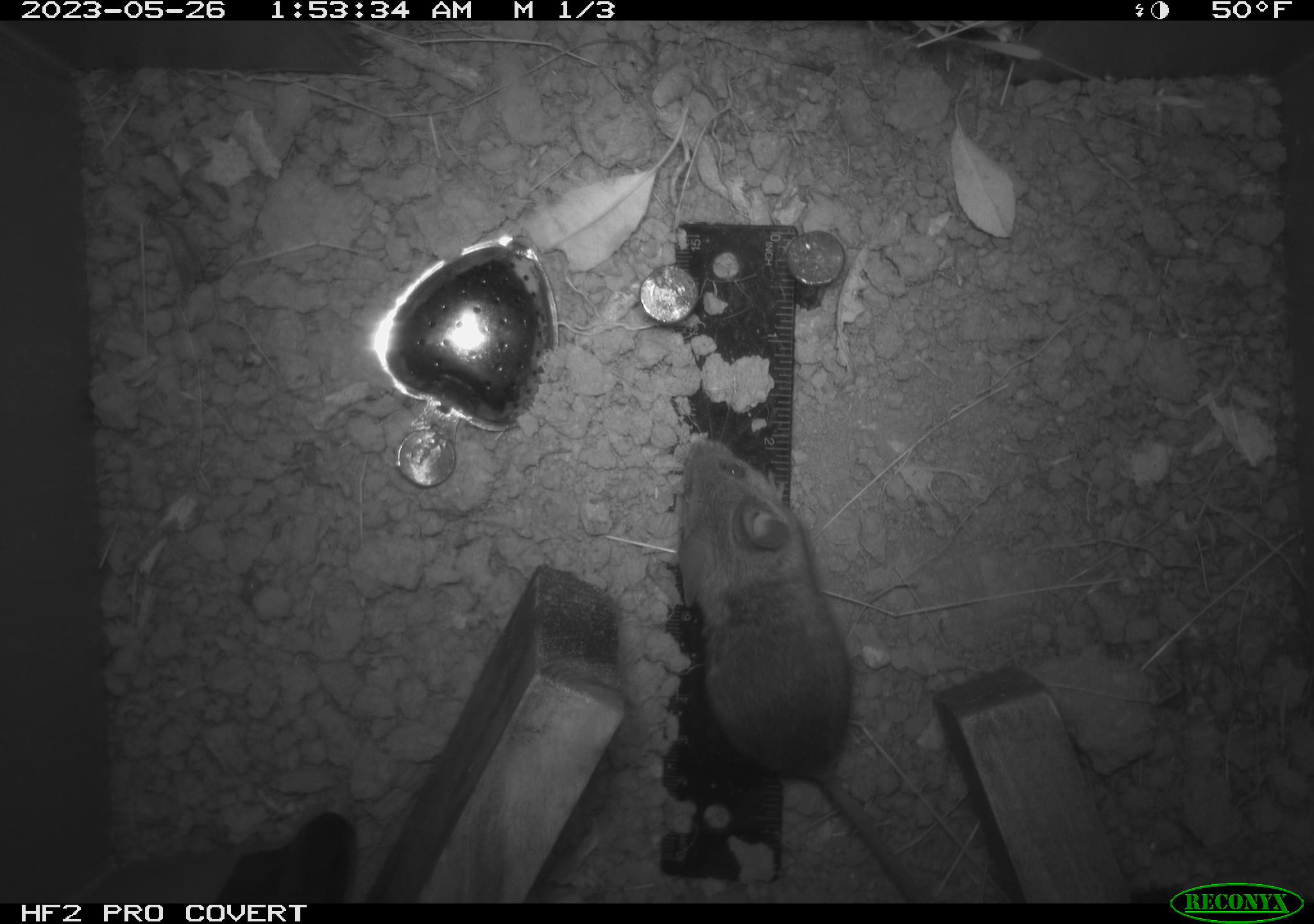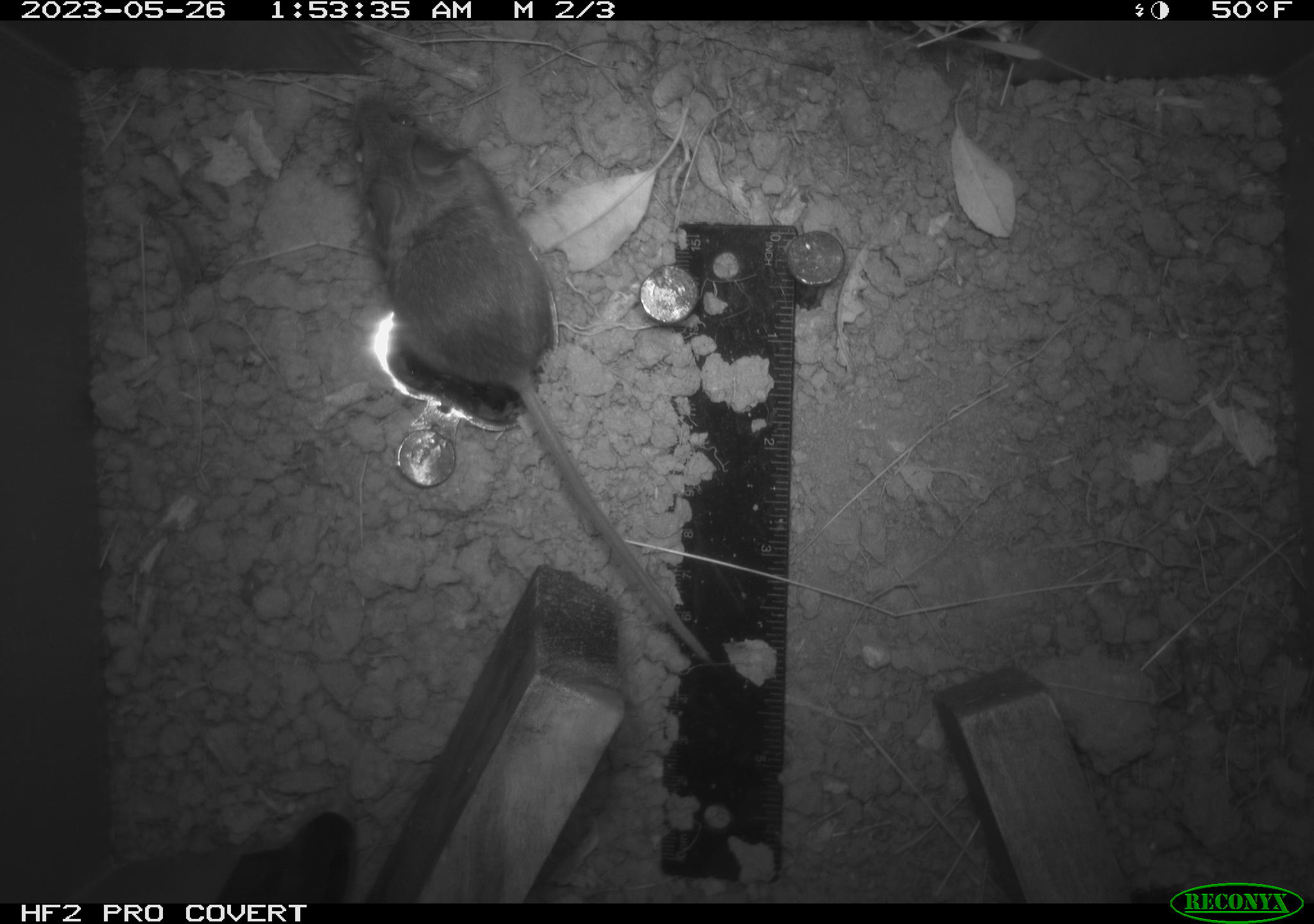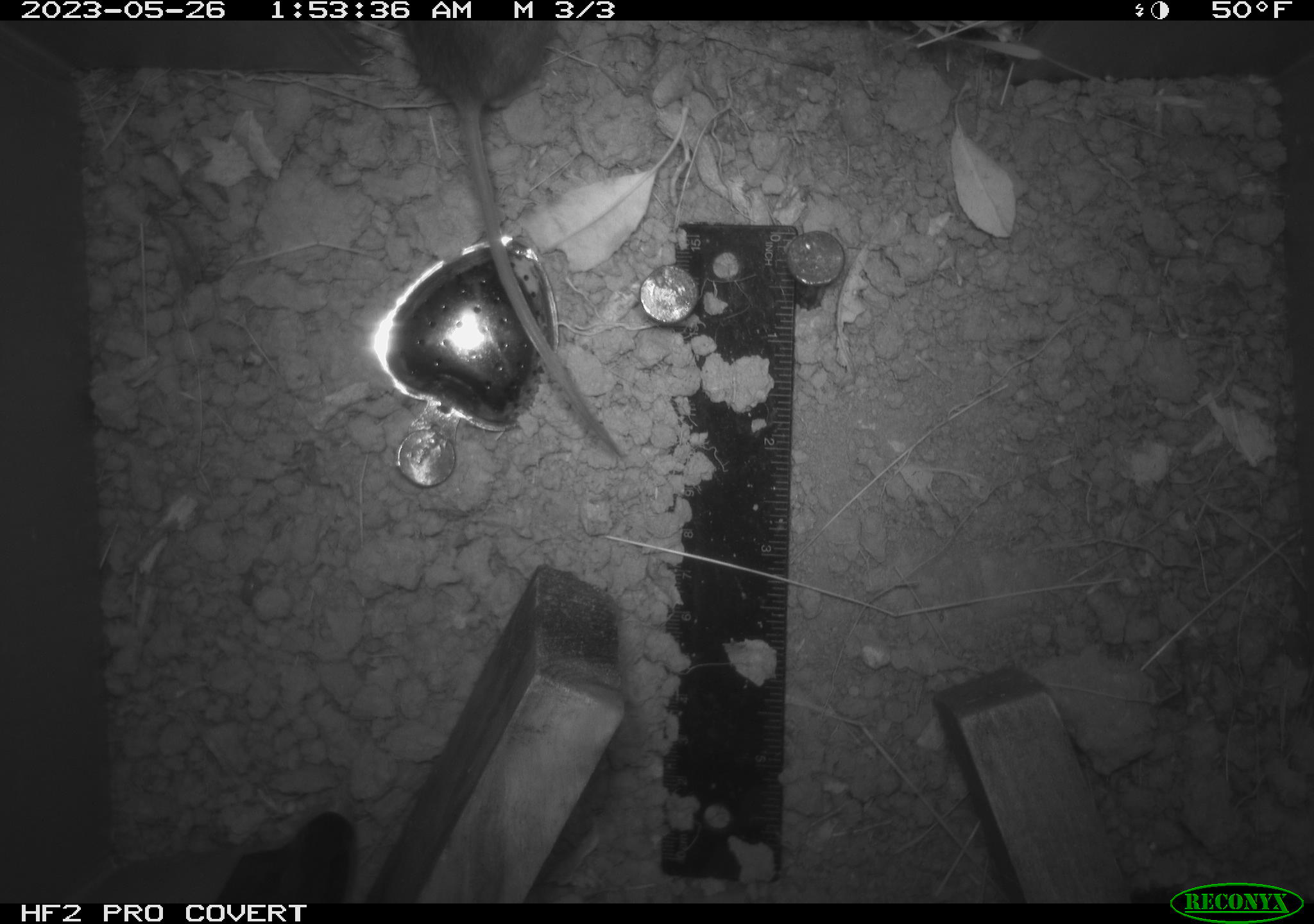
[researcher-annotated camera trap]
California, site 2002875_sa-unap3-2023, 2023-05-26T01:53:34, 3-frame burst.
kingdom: Animalia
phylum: Chordata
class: Mammalia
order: Rodentia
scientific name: Rodentia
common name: mouse species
Mouse species (Rodentia).